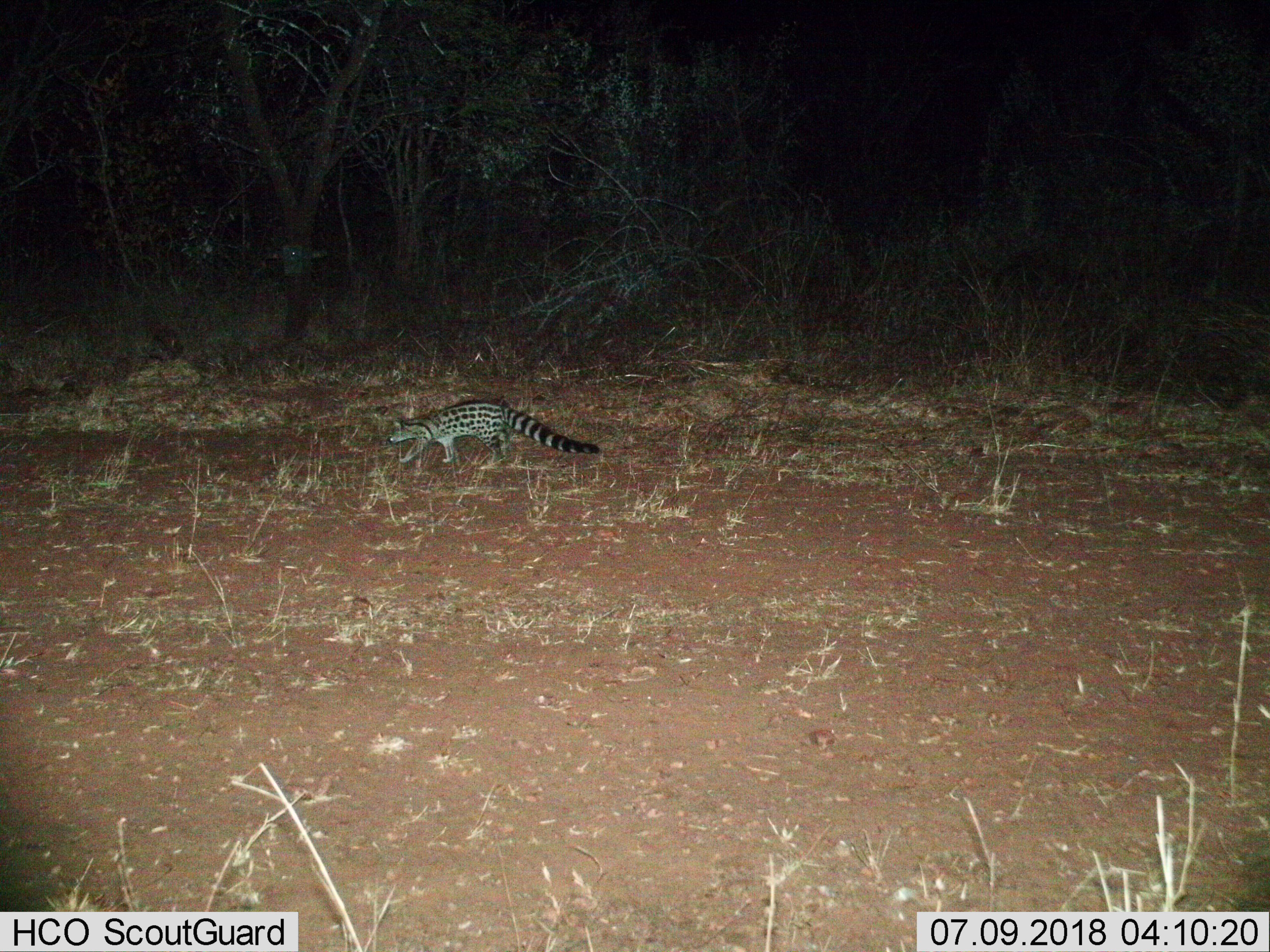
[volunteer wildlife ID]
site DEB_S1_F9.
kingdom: Animalia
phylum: Chordata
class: Mammalia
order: Carnivora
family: Viverridae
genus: Genetta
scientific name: Genetta genetta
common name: small-spotted genet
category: genetcommonsmallspotted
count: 1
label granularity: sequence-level